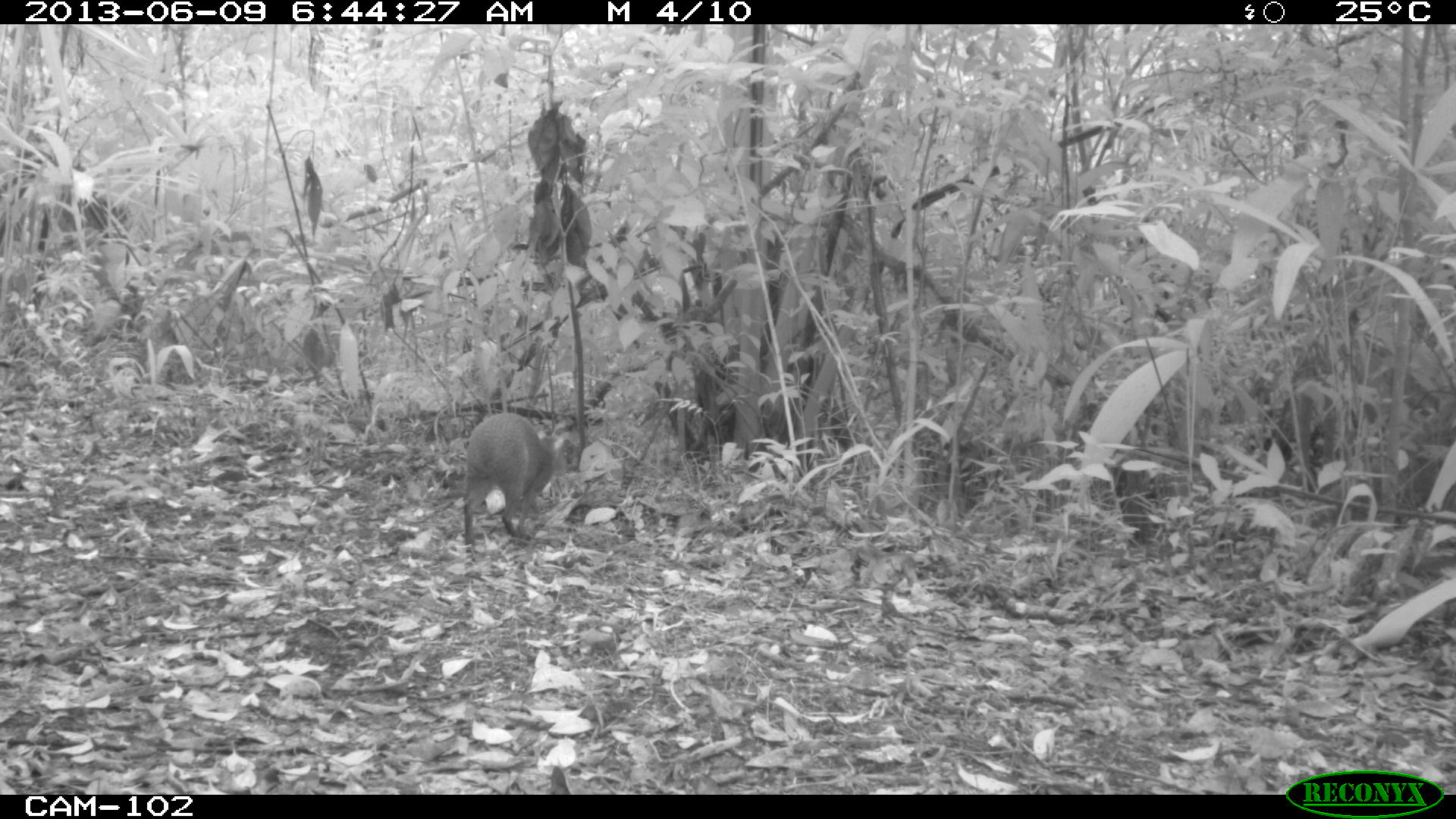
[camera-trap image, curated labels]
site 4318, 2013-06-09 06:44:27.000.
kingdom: Animalia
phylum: Chordata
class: Mammalia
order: Rodentia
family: Dasyproctidae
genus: Dasyprocta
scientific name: Dasyprocta punctata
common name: central american agouti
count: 1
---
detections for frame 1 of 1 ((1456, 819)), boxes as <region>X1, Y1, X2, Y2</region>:
dasyprocta punctata: <region>458, 411, 571, 552</region>